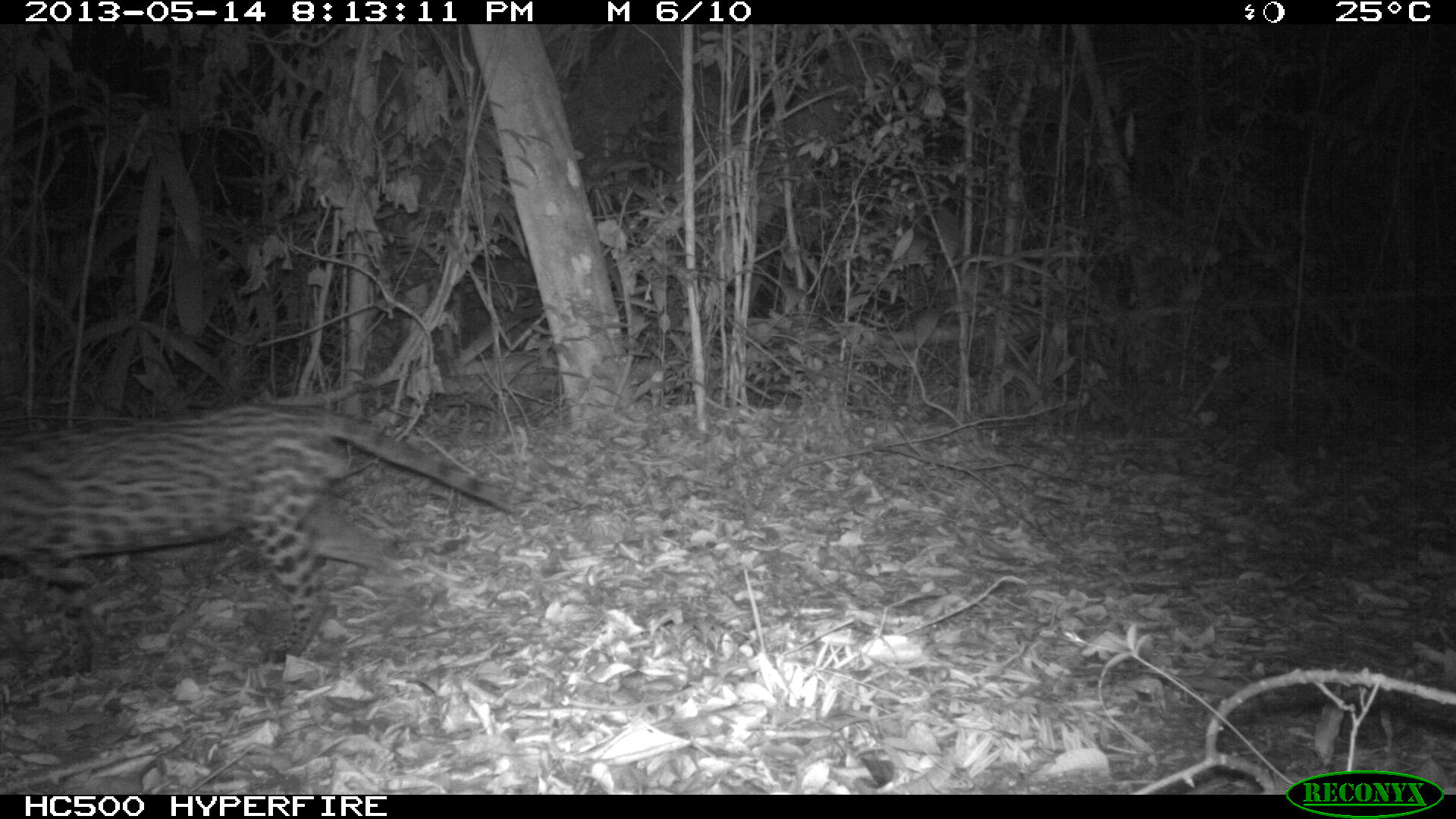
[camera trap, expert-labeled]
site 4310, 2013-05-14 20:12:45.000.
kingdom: Animalia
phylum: Chordata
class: Mammalia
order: Carnivora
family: Felidae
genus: Leopardus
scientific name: Leopardus pardalis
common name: ocelot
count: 1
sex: male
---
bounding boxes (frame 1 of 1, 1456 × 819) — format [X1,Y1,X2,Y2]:
leopardus pardalis: [4,399,518,669]